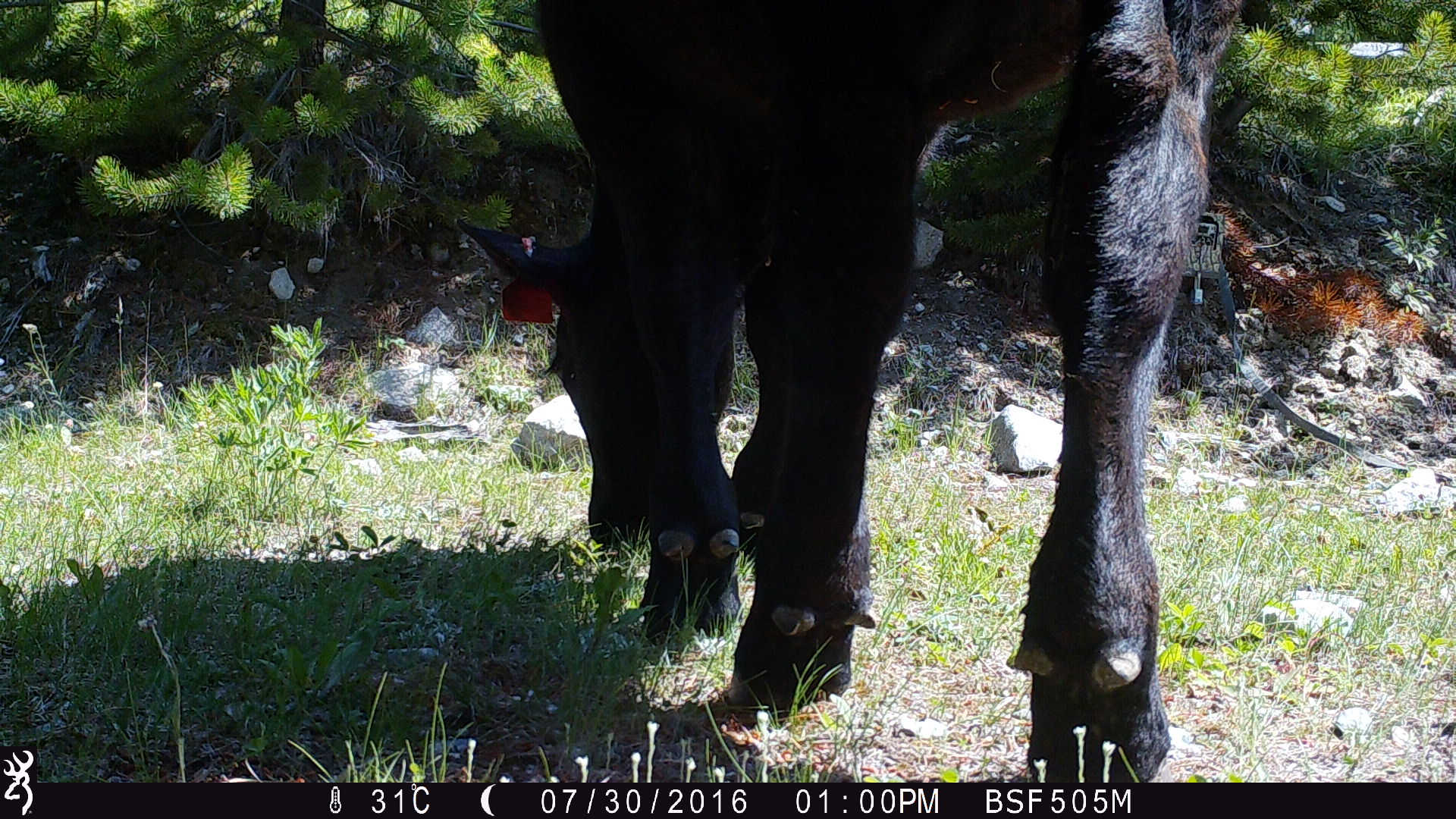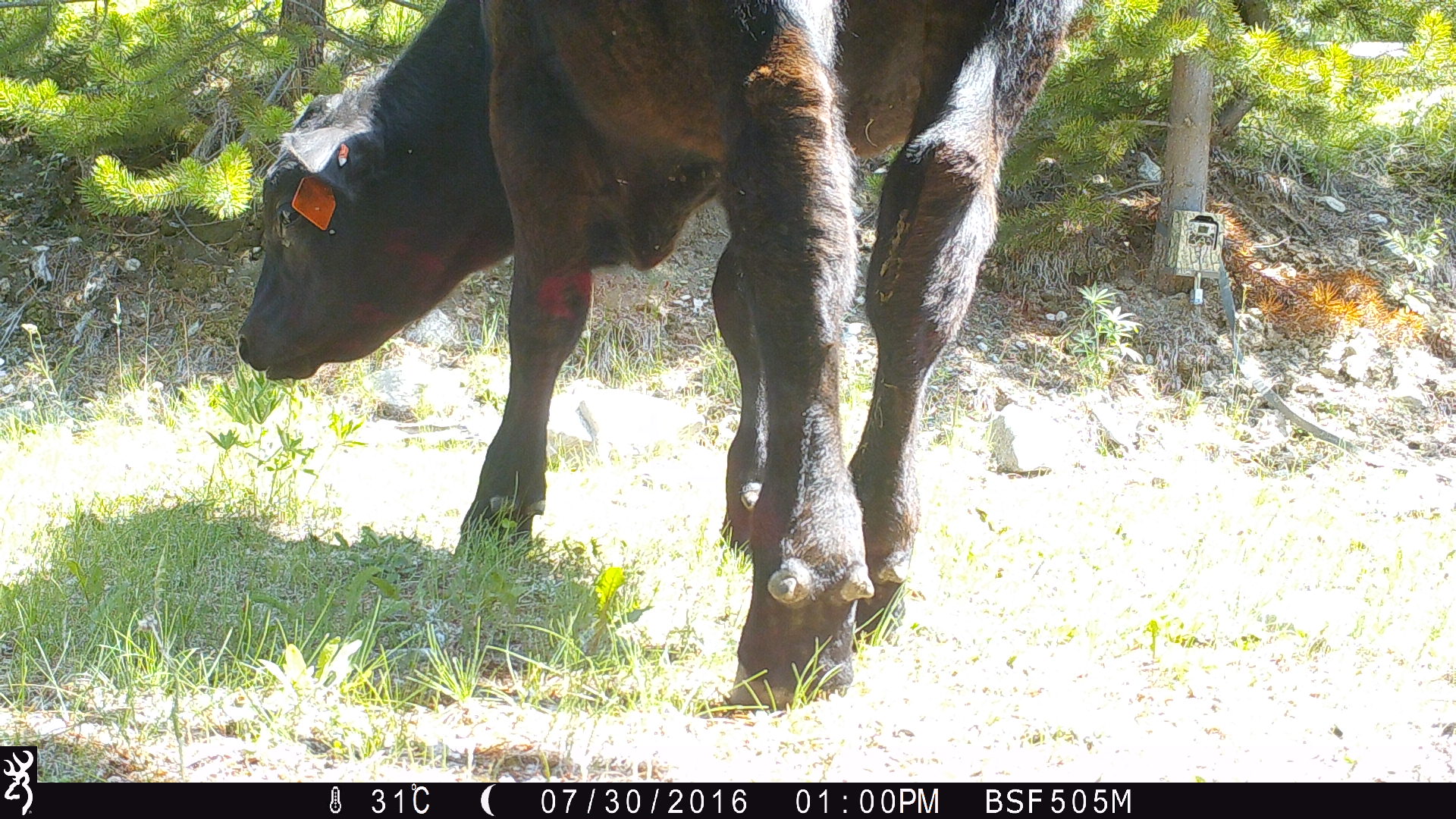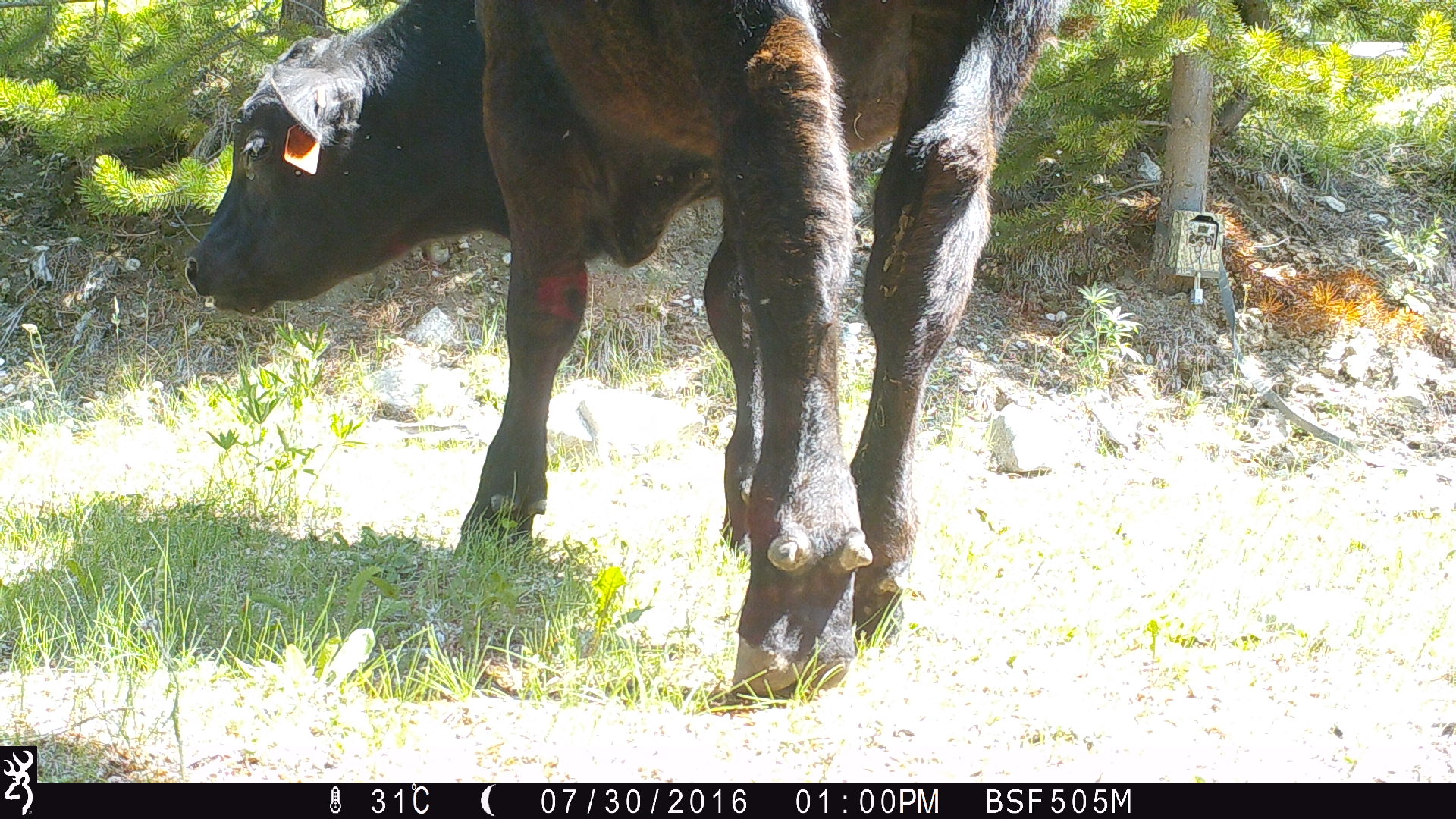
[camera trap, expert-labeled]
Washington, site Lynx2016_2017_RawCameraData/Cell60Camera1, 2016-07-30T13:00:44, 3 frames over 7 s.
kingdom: Animalia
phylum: Chordata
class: Mammalia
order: Artiodactyla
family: Bovidae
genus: Bos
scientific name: Bos taurus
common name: domestic cattle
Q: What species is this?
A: Domestic cattle (Bos taurus).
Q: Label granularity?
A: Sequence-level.